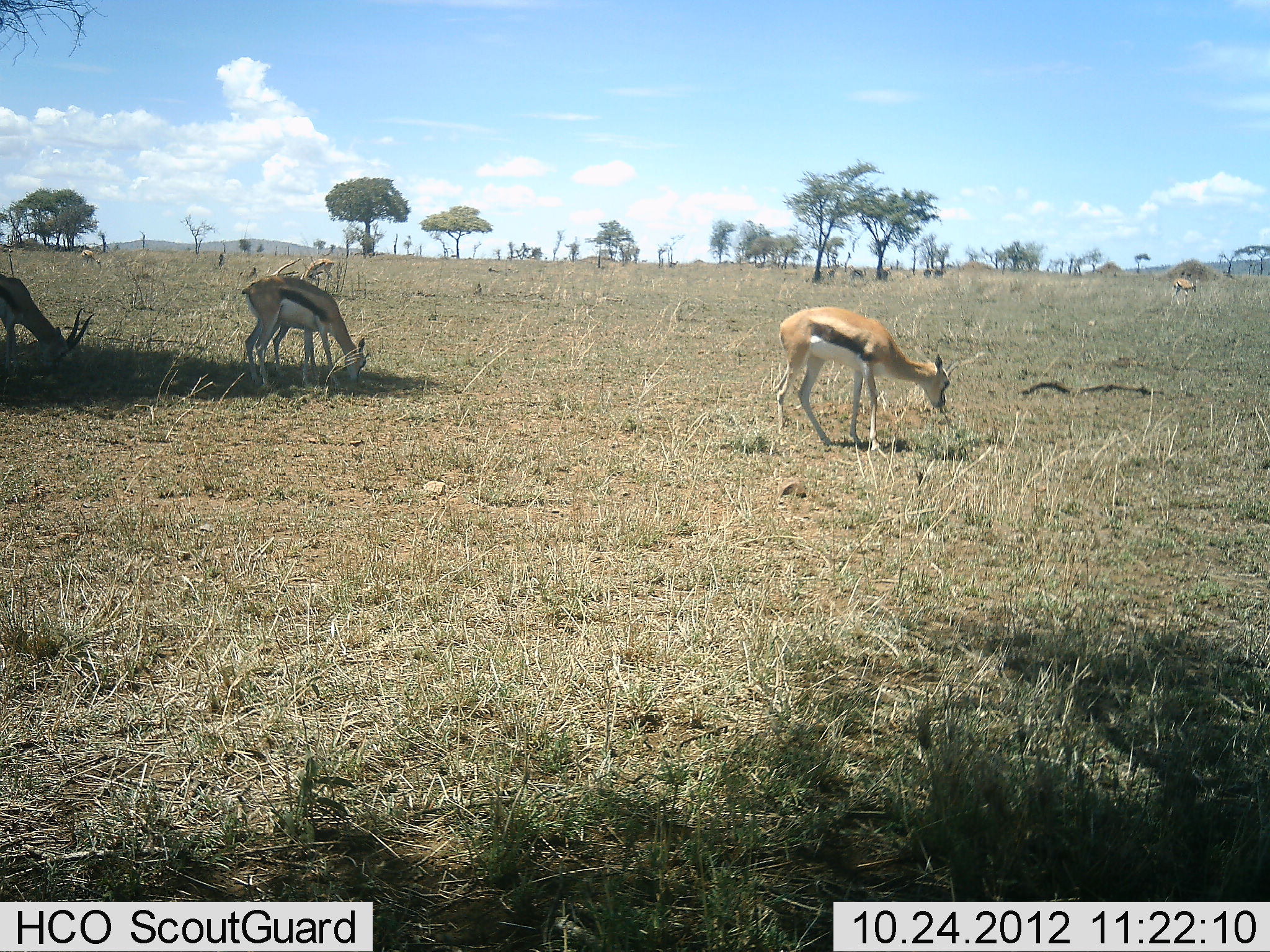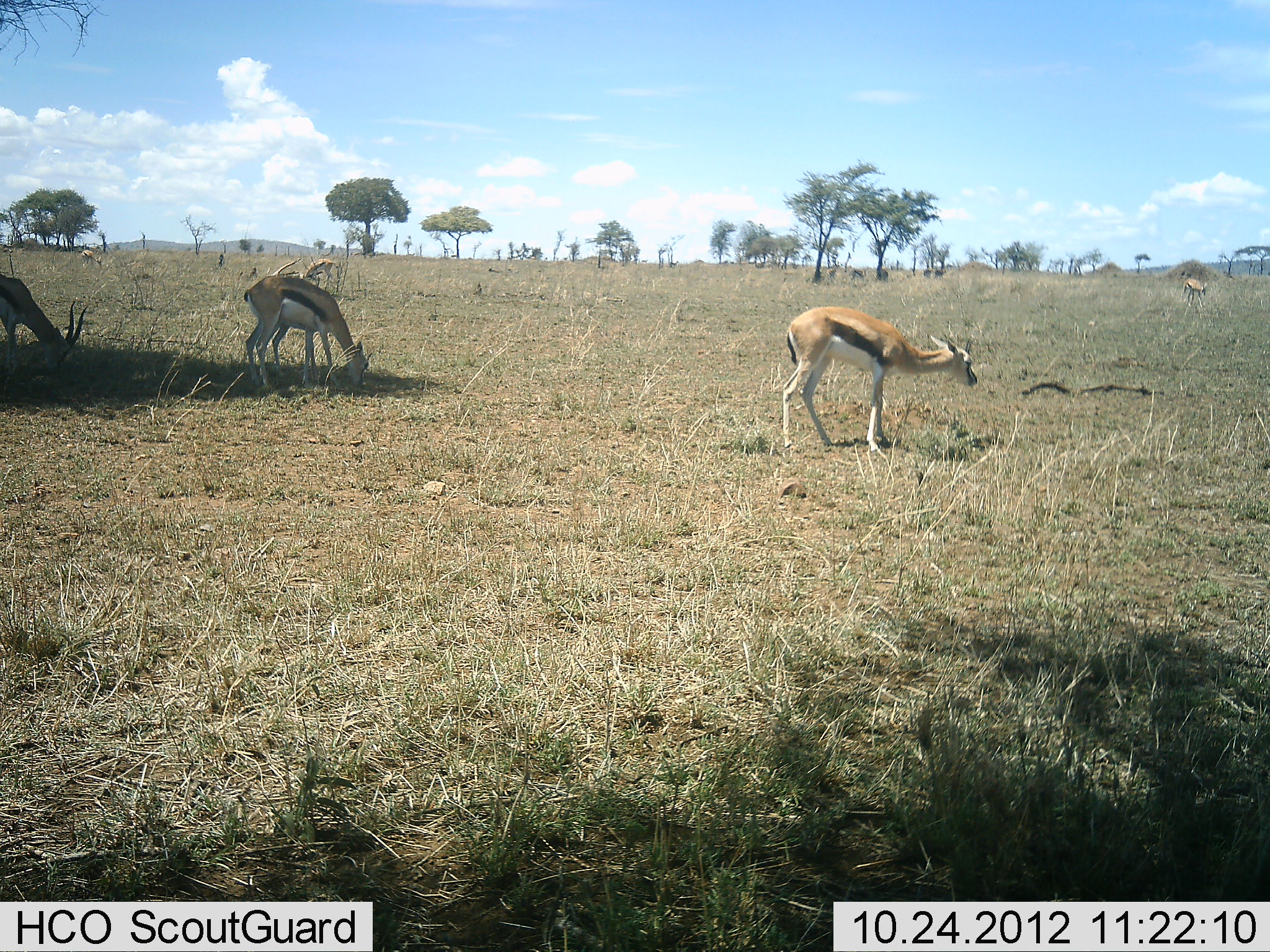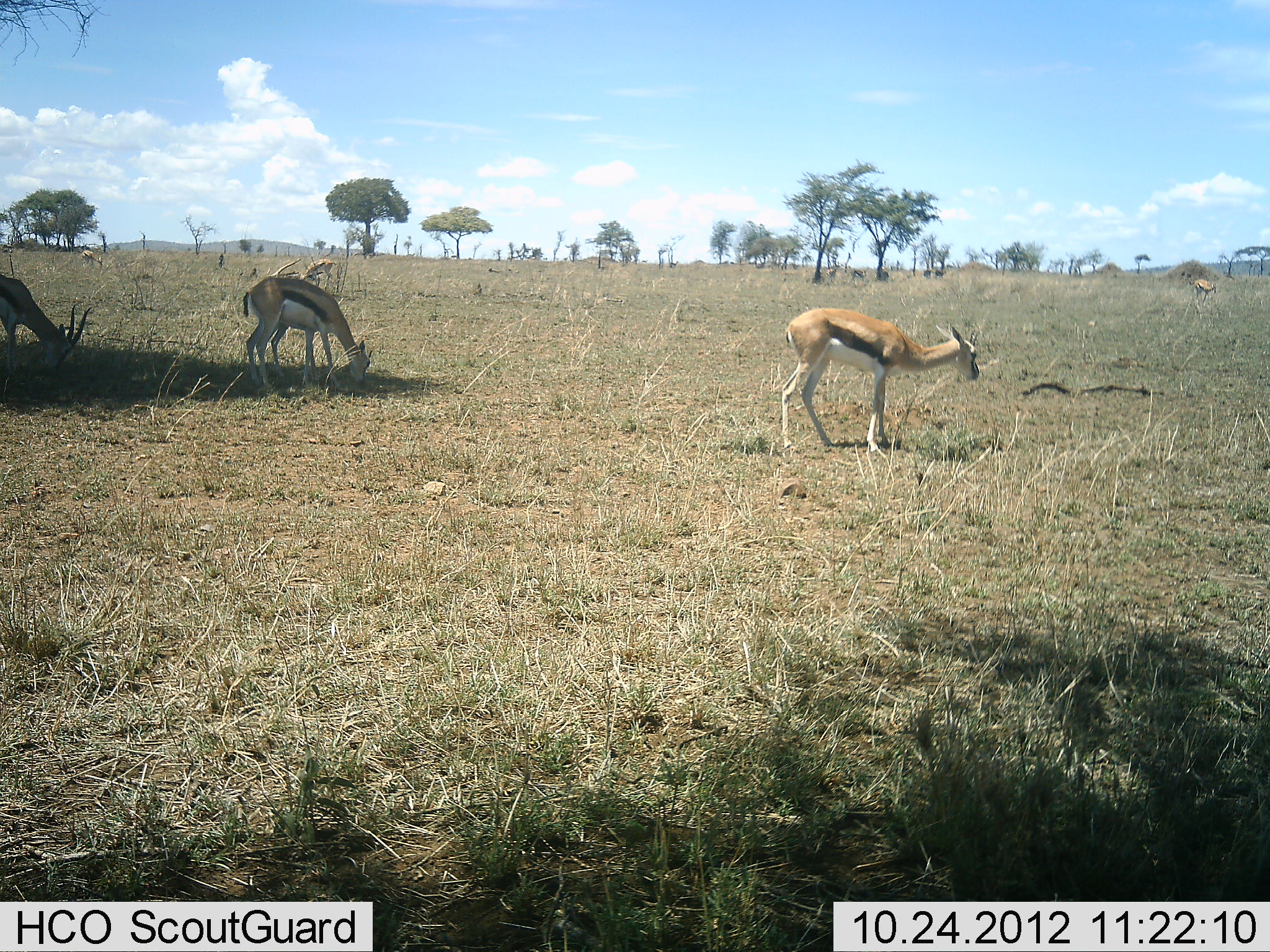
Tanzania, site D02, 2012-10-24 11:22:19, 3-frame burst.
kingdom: Animalia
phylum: Chordata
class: Mammalia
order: Artiodactyla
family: Bovidae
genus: Eudorcas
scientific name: Eudorcas thomsonii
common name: thomson's gazelle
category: gazellethomsons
Gazellethomsons (thomson's gazelle) (Eudorcas thomsonii), count 6. Behavior (volunteer vote fractions): standing 40%, resting 0%, moving 20%, interacting 0%. Young present (vote fraction): 0%. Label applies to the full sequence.